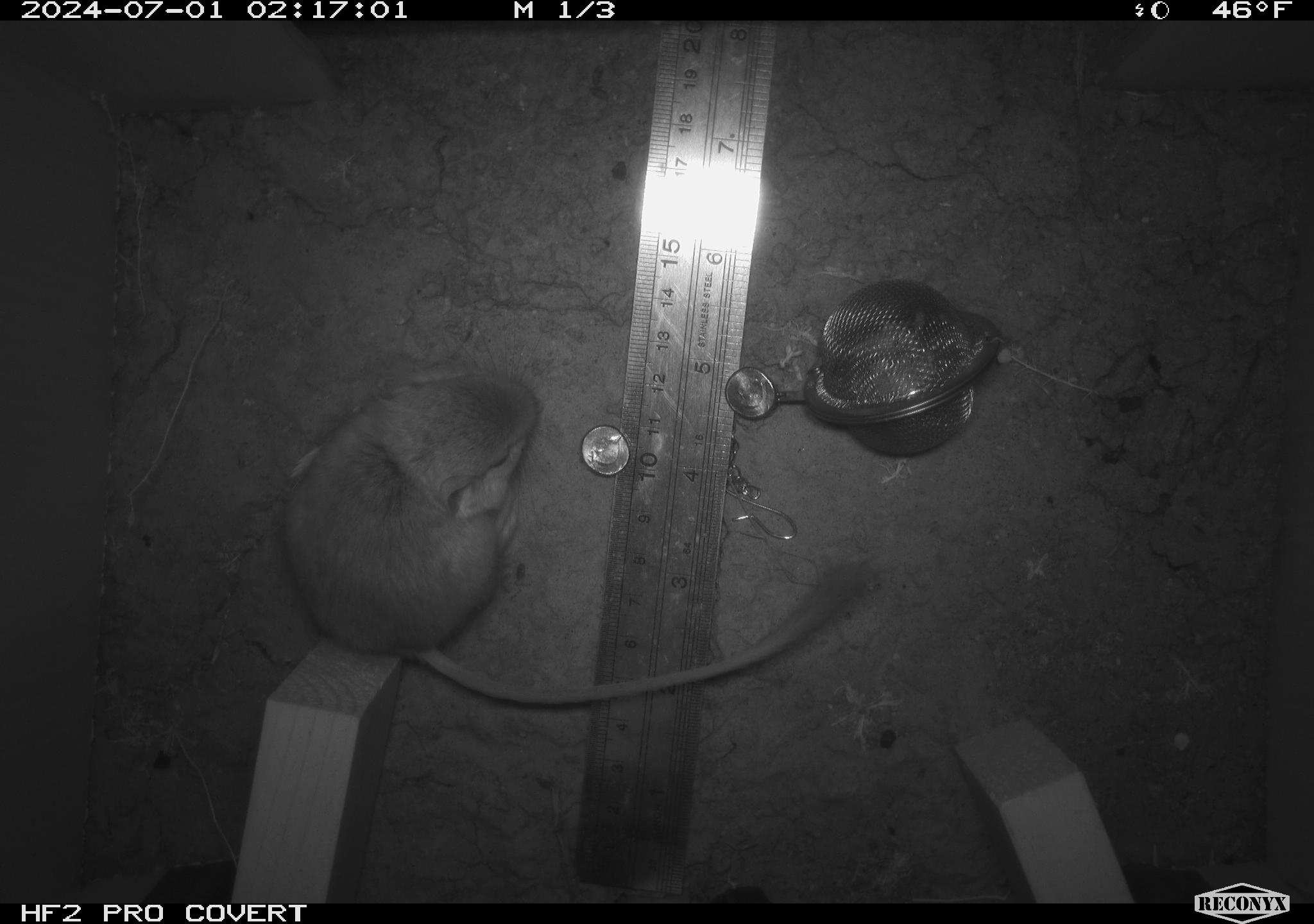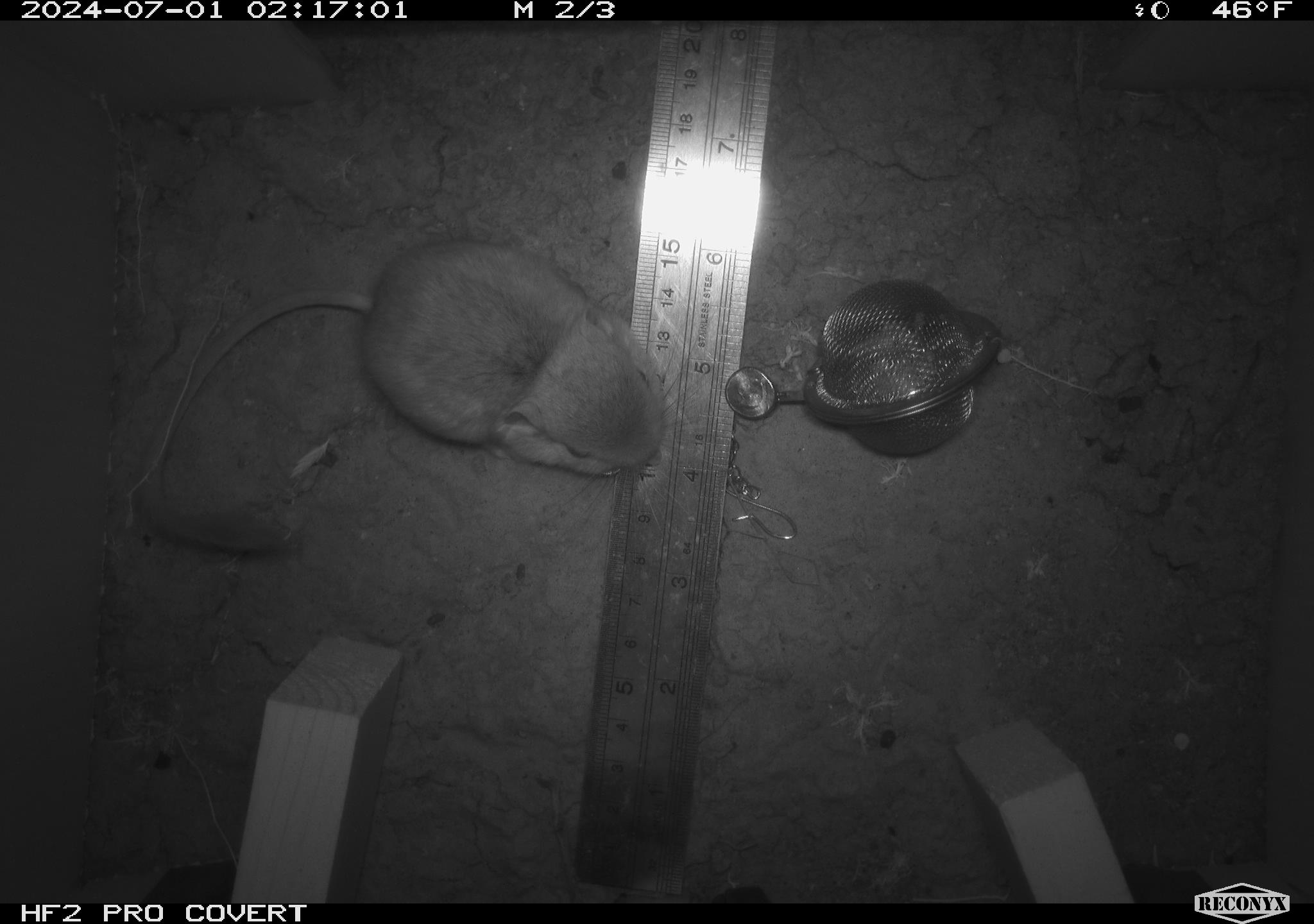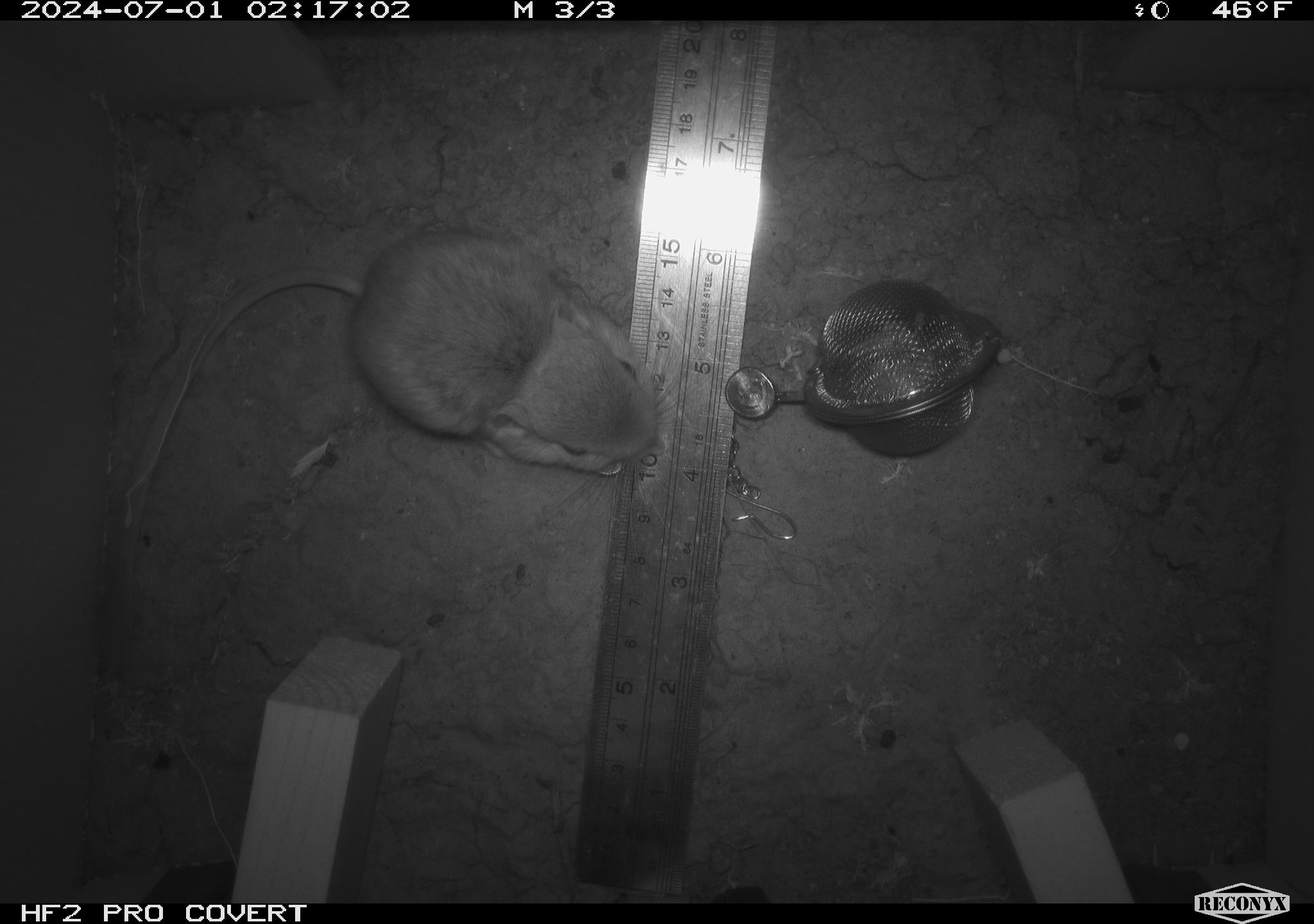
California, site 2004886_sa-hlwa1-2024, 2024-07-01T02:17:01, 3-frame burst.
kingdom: Animalia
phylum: Chordata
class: Mammalia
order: Rodentia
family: Heteromyidae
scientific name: Heteromyidae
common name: kangaroo rats and pocket mice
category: heteromyidae family